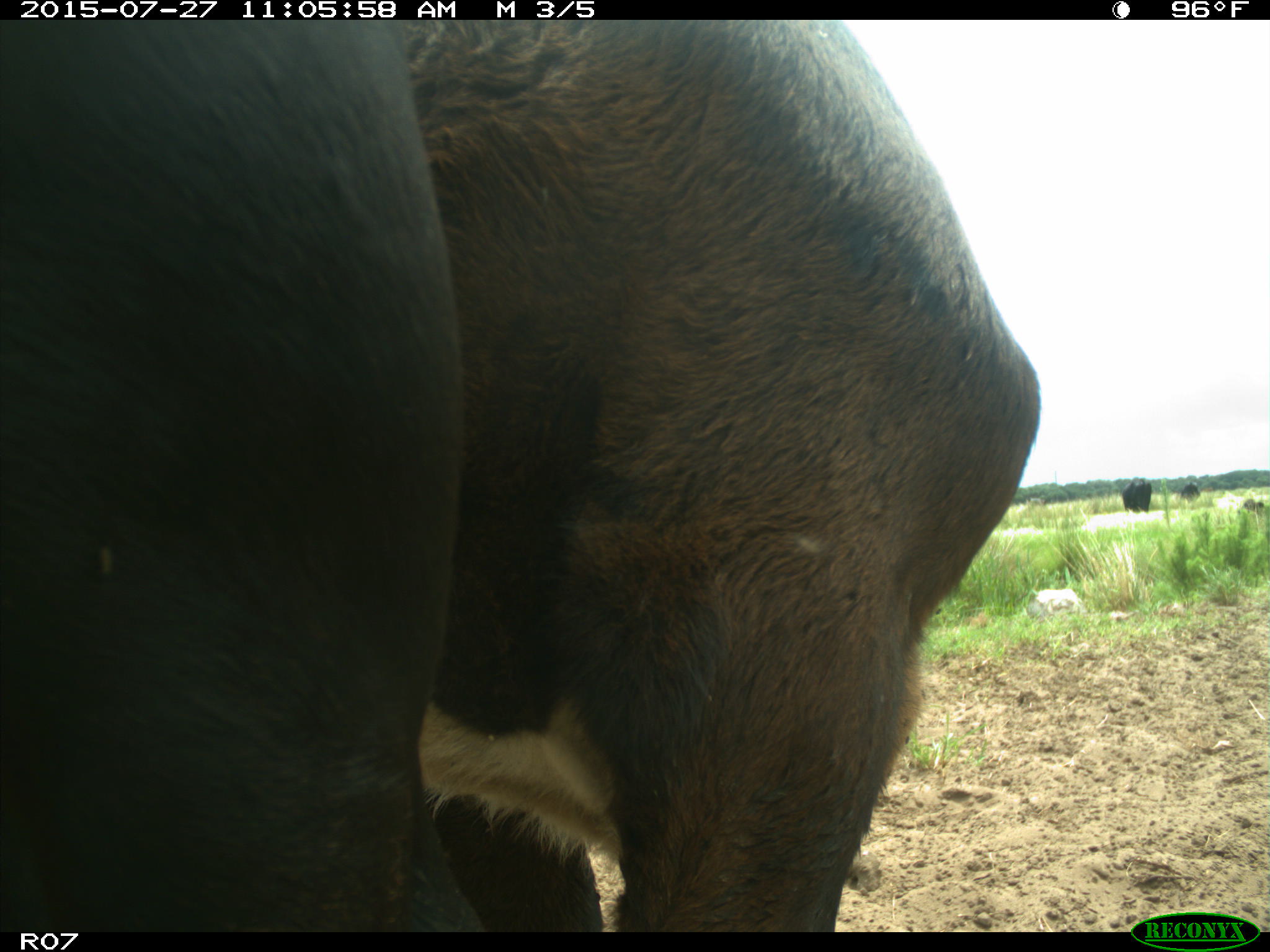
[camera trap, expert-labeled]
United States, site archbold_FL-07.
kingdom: Animalia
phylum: Chordata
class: Mammalia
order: Artiodactyla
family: Bovidae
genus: Bos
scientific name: Bos taurus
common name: domestic cow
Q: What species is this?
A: Bos taurus (domestic cow).